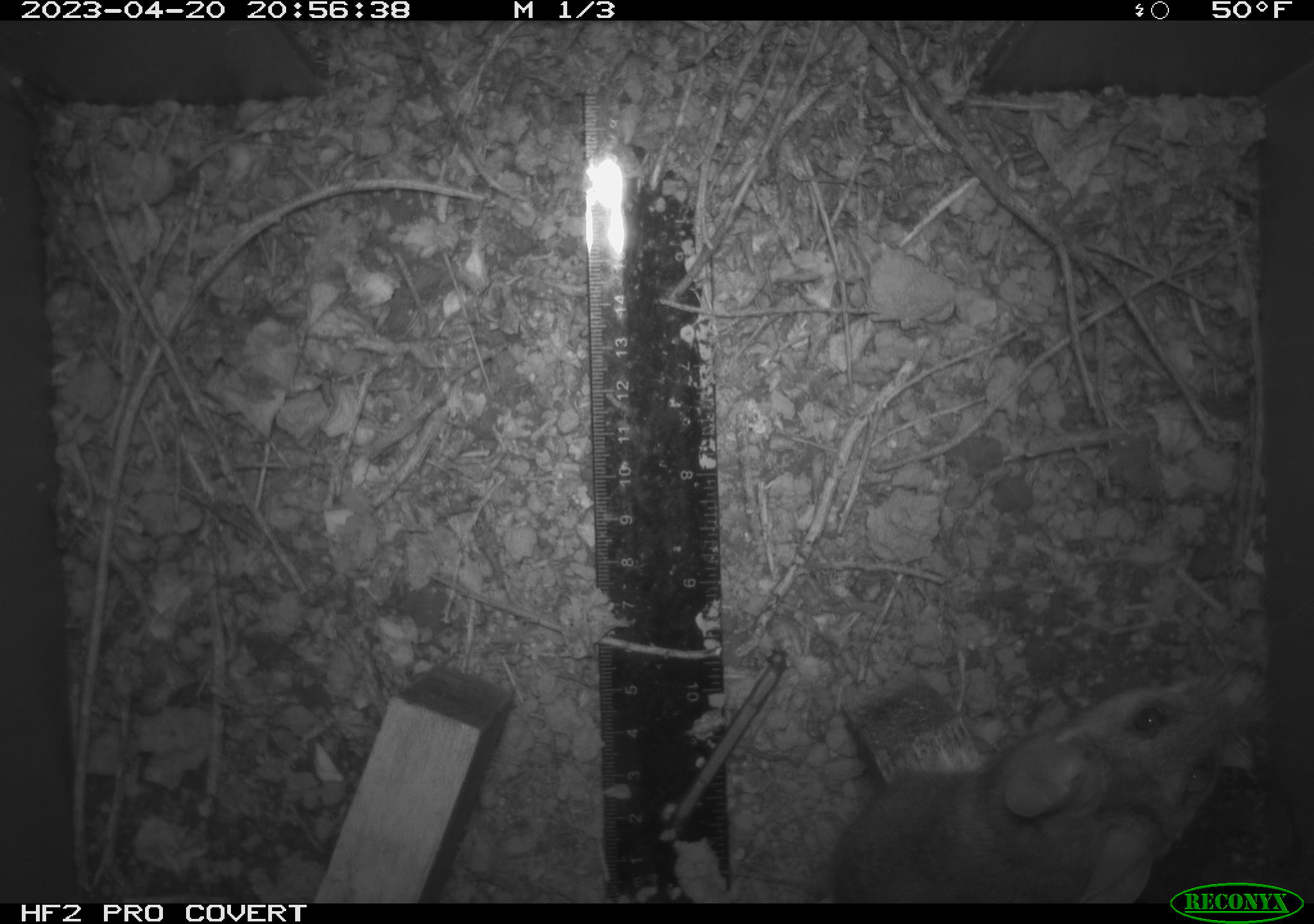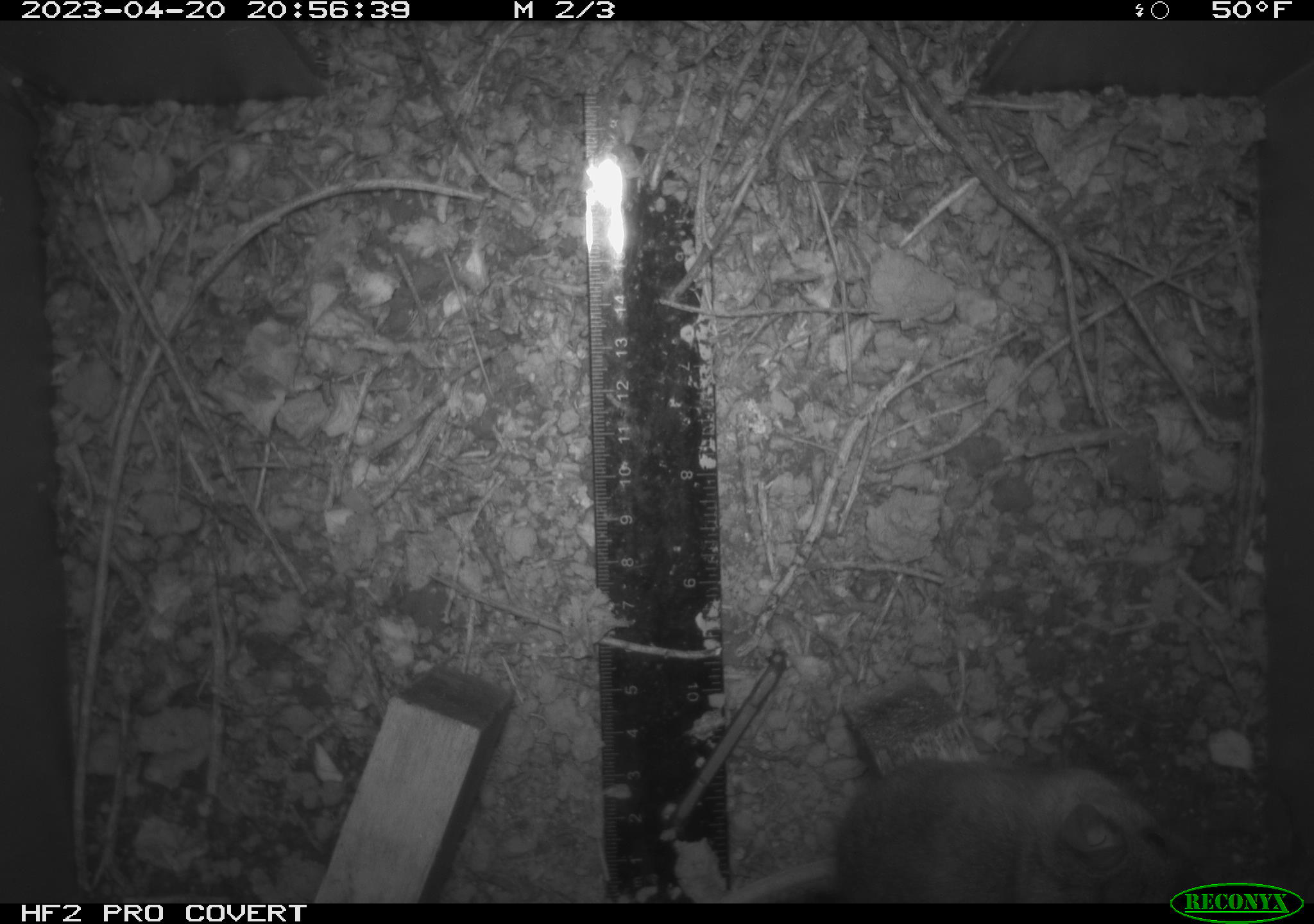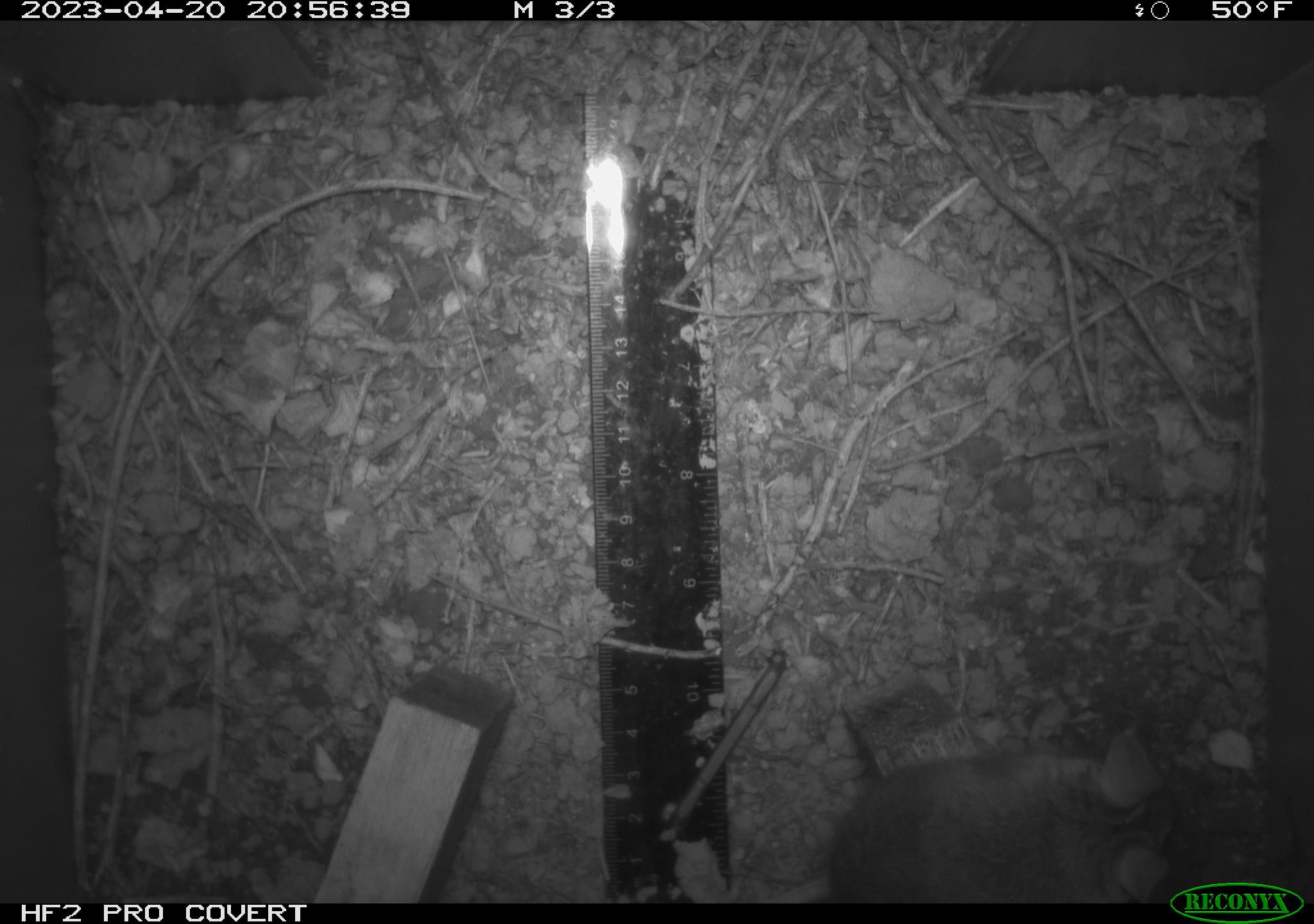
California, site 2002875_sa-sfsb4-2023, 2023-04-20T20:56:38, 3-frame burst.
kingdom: Animalia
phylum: Chordata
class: Mammalia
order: Rodentia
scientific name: Rodentia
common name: mouse species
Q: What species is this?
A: Mouse species (Rodentia).